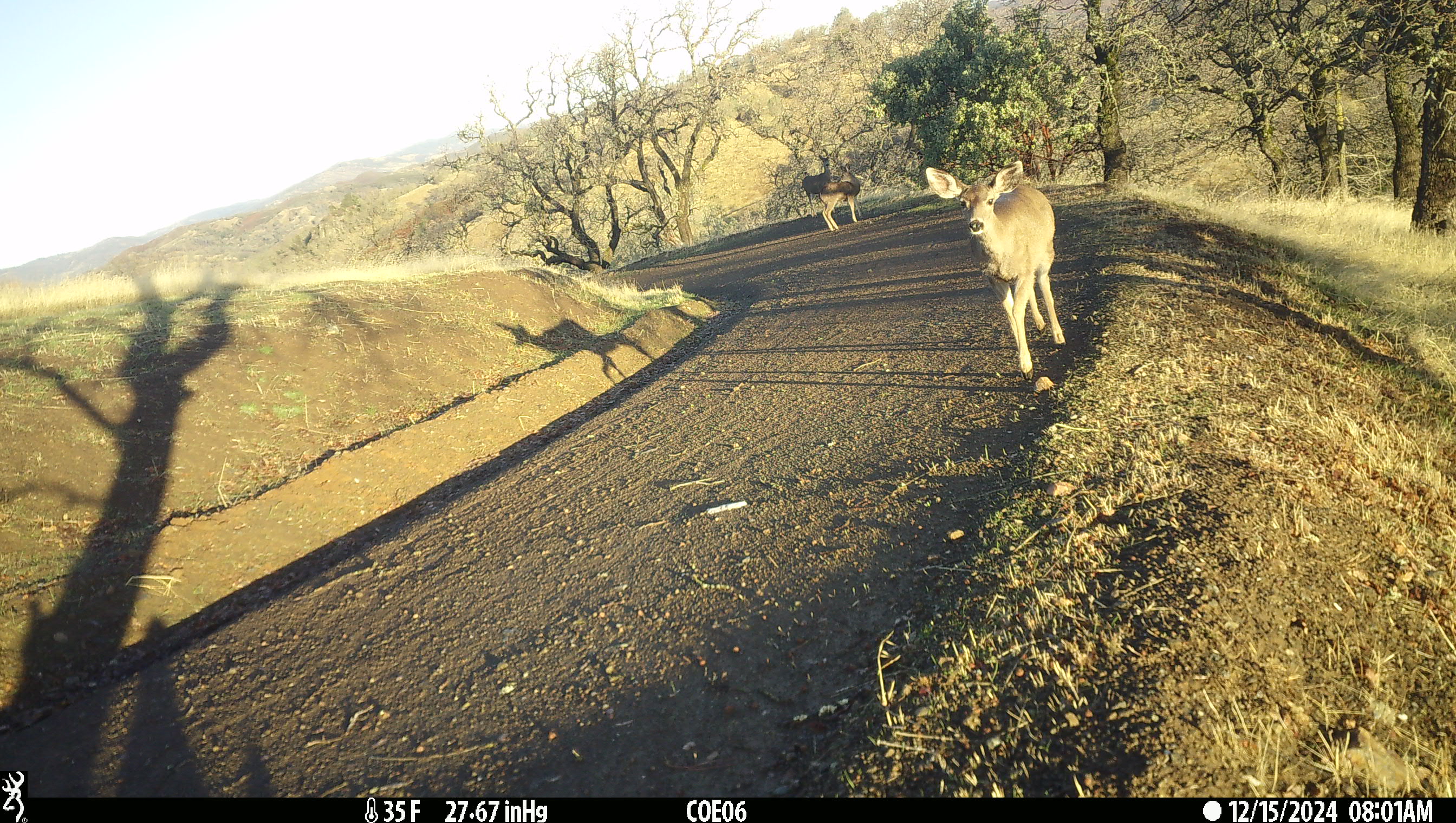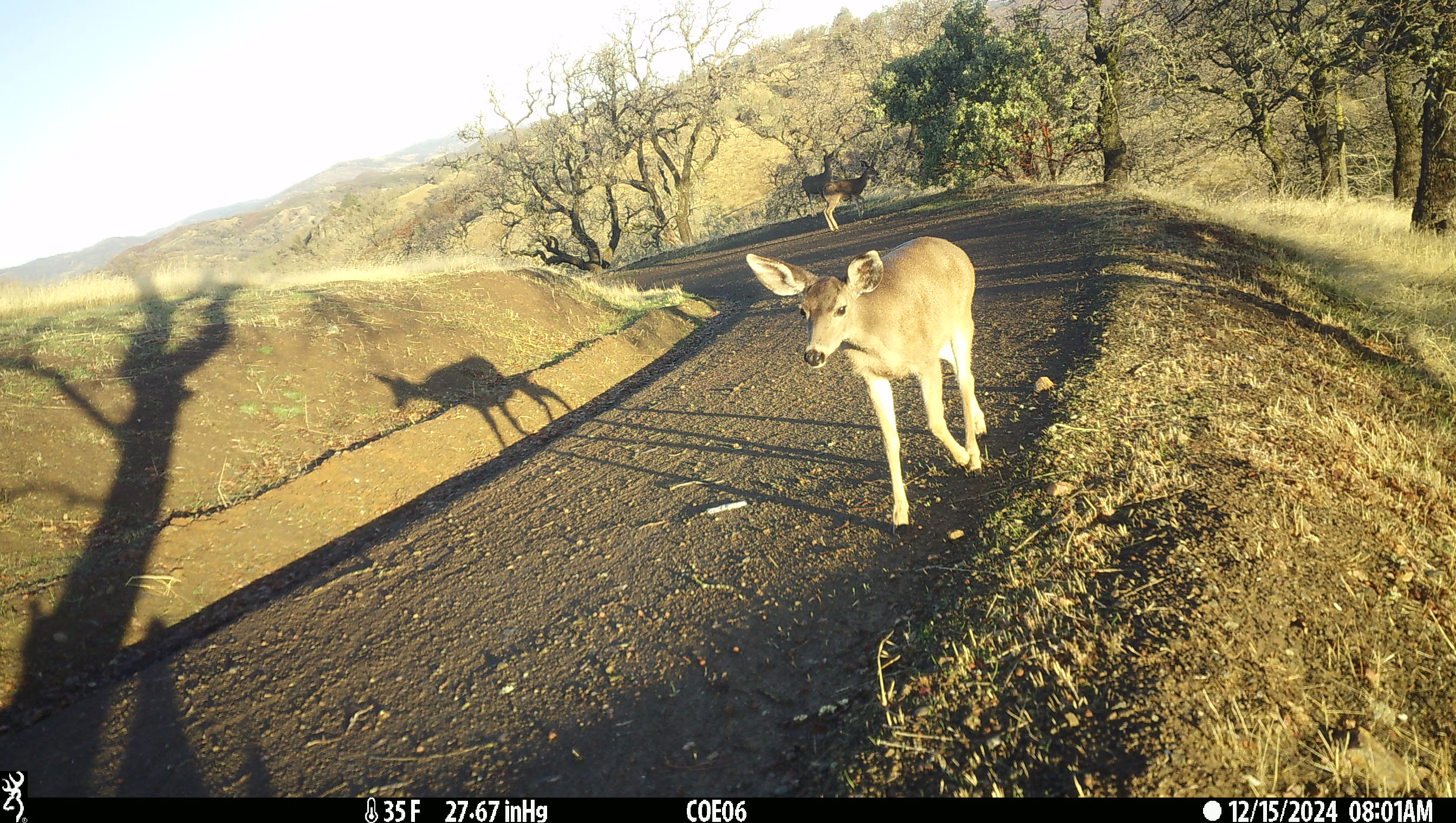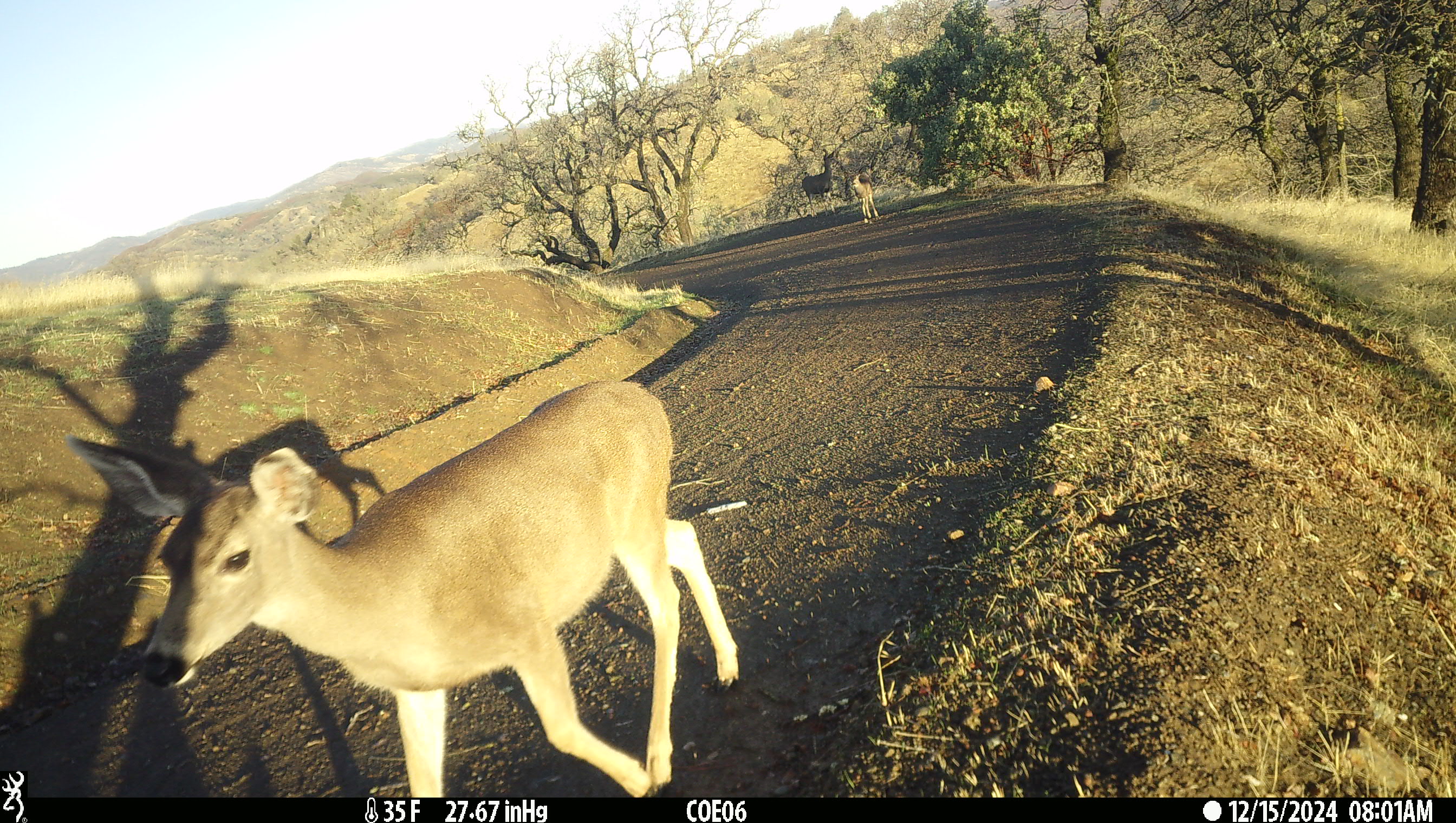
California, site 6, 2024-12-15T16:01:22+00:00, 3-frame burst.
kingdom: Animalia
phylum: Chordata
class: Mammalia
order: Artiodactyla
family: Cervidae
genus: Odocoileus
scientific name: Odocoileus hemionus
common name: mule deer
Mule deer (Odocoileus hemionus).